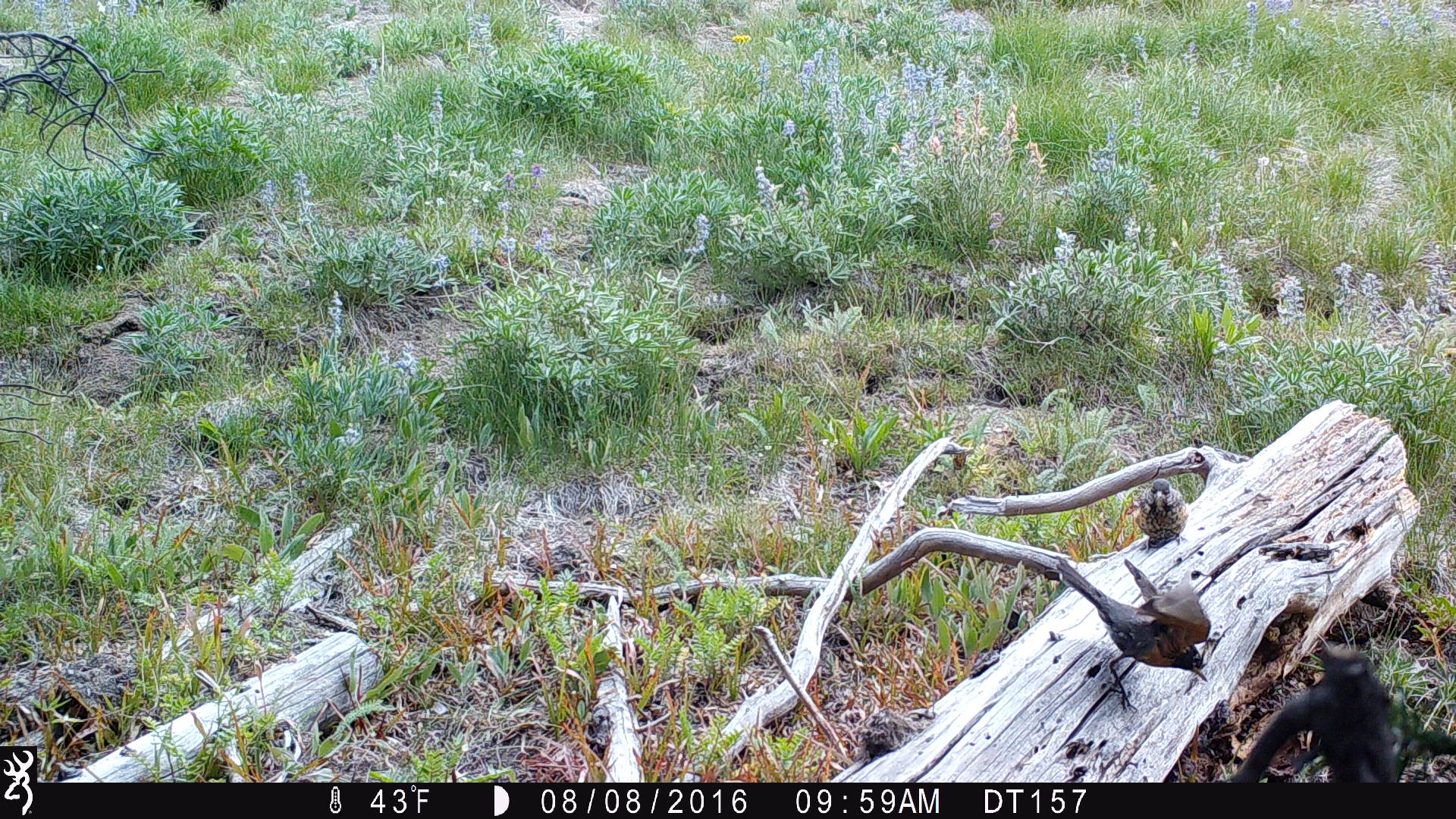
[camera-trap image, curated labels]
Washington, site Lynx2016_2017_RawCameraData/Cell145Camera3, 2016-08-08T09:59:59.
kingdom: Animalia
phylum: Chordata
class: Aves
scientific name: Aves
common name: birds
Aves (birds). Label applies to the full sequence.